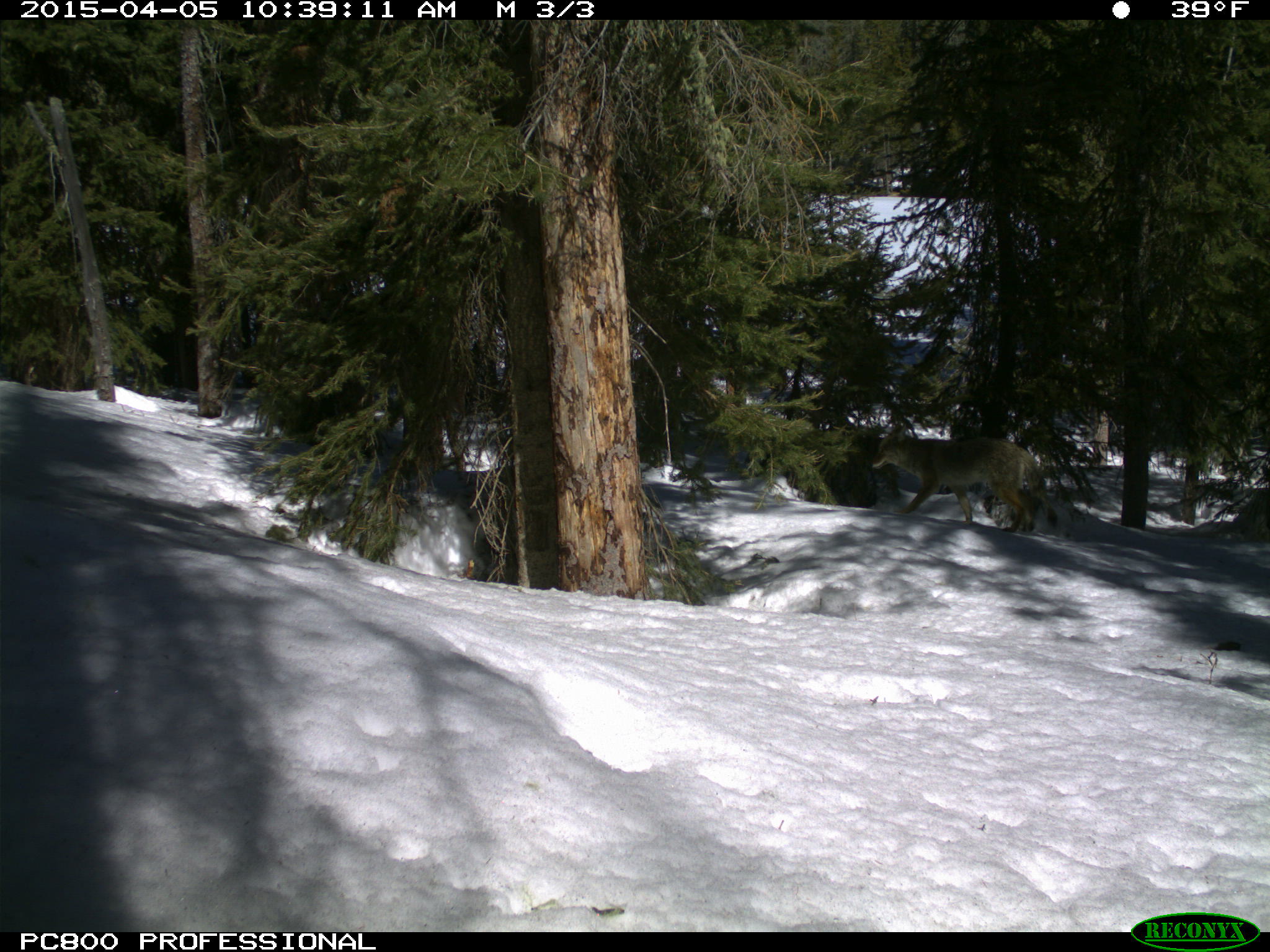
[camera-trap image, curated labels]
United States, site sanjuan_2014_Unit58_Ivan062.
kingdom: Animalia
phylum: Chordata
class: Mammalia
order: Carnivora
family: Canidae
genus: Canis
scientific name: Canis latrans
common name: coyote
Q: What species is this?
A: Canis latrans (coyote).